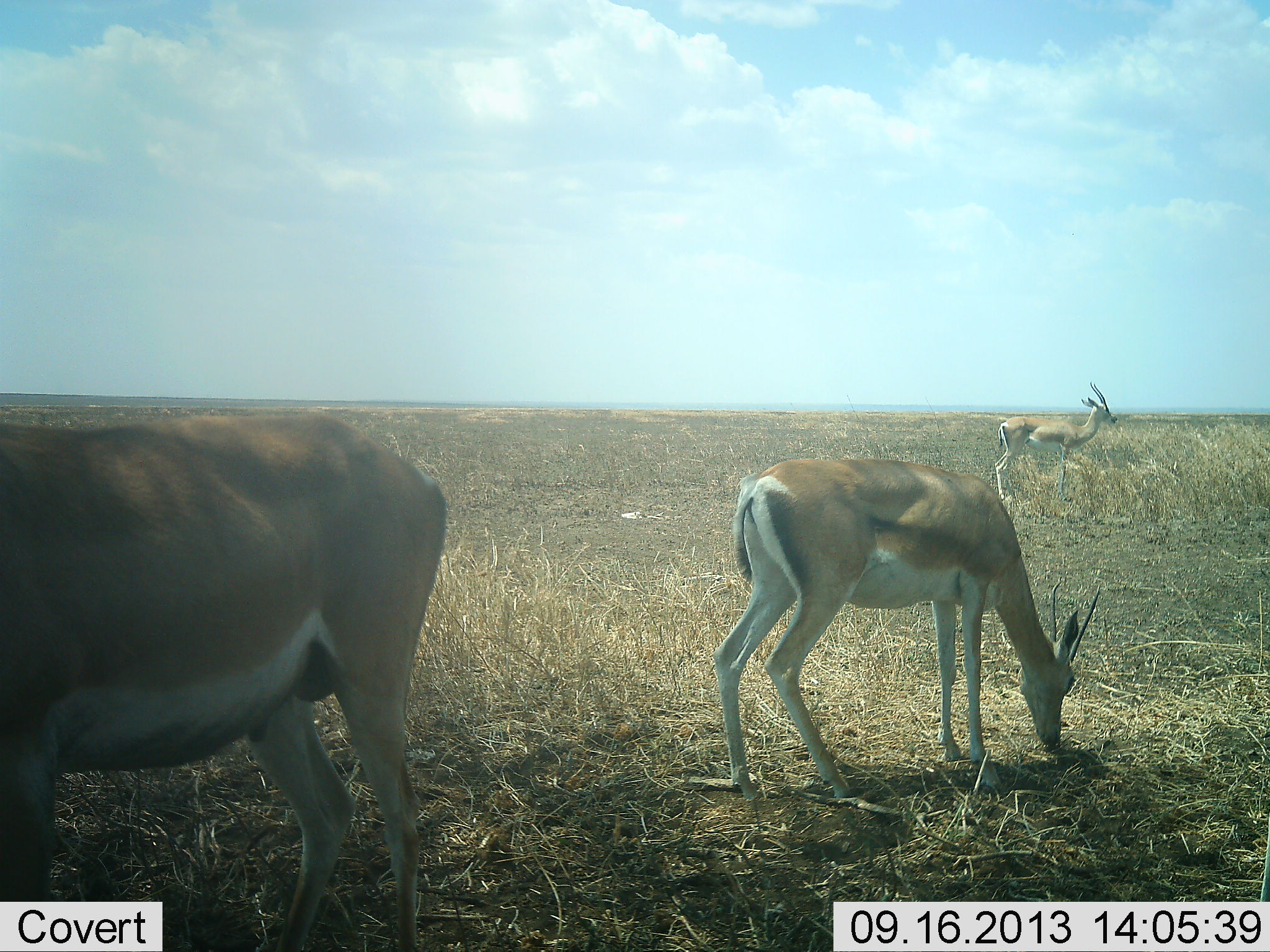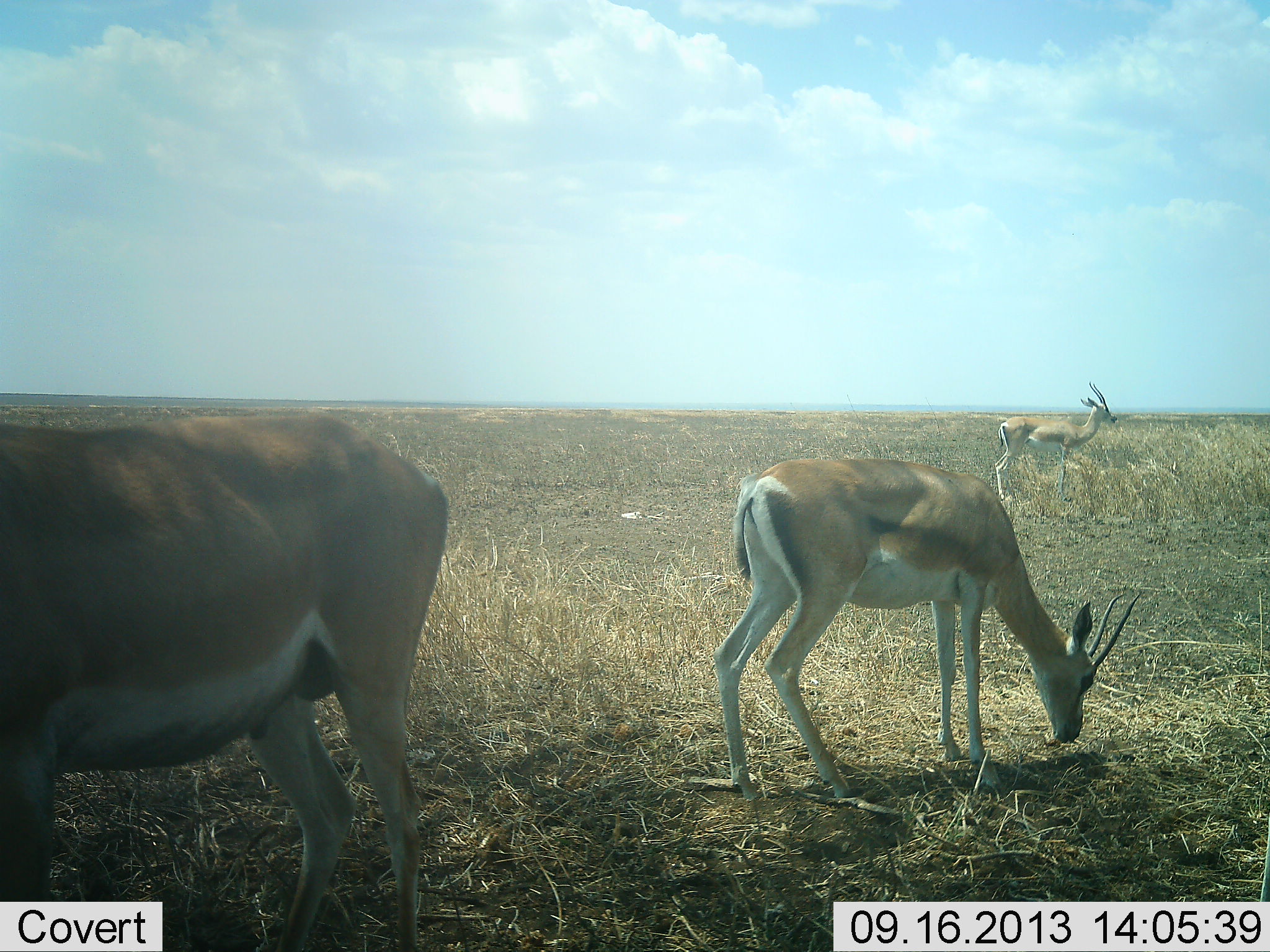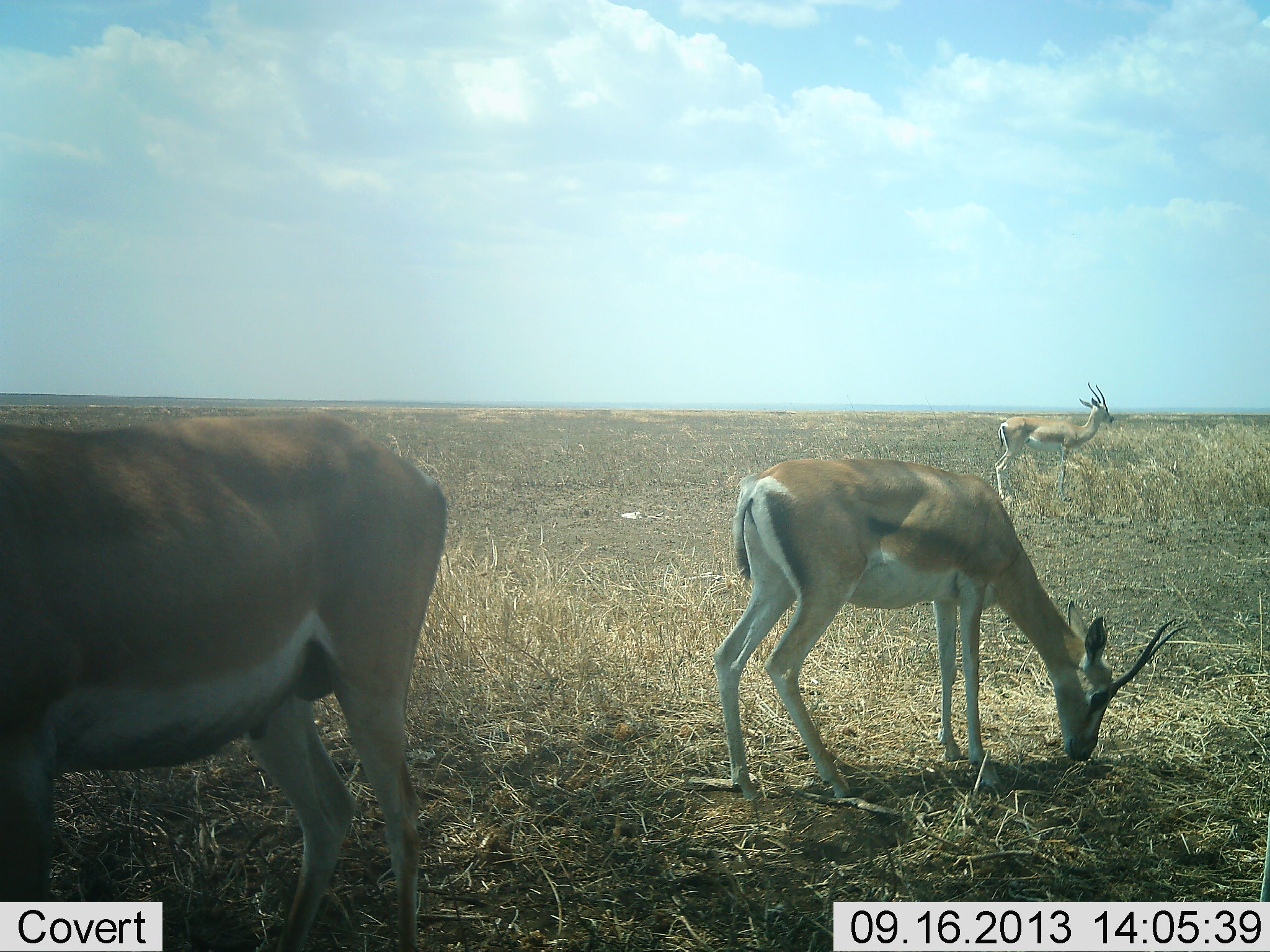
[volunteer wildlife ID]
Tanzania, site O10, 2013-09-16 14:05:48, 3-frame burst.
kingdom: Animalia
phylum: Chordata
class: Mammalia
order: Artiodactyla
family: Bovidae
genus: Nanger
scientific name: Nanger granti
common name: grant's gazelle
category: gazellegrants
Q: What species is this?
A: Gazellegrants (grant's gazelle) (Nanger granti).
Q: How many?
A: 3.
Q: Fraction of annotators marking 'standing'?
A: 95%.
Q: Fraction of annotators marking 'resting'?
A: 5%.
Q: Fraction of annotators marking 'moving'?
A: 5%.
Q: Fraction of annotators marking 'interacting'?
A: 0%.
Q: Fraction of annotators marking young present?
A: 0%.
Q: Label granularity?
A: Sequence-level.